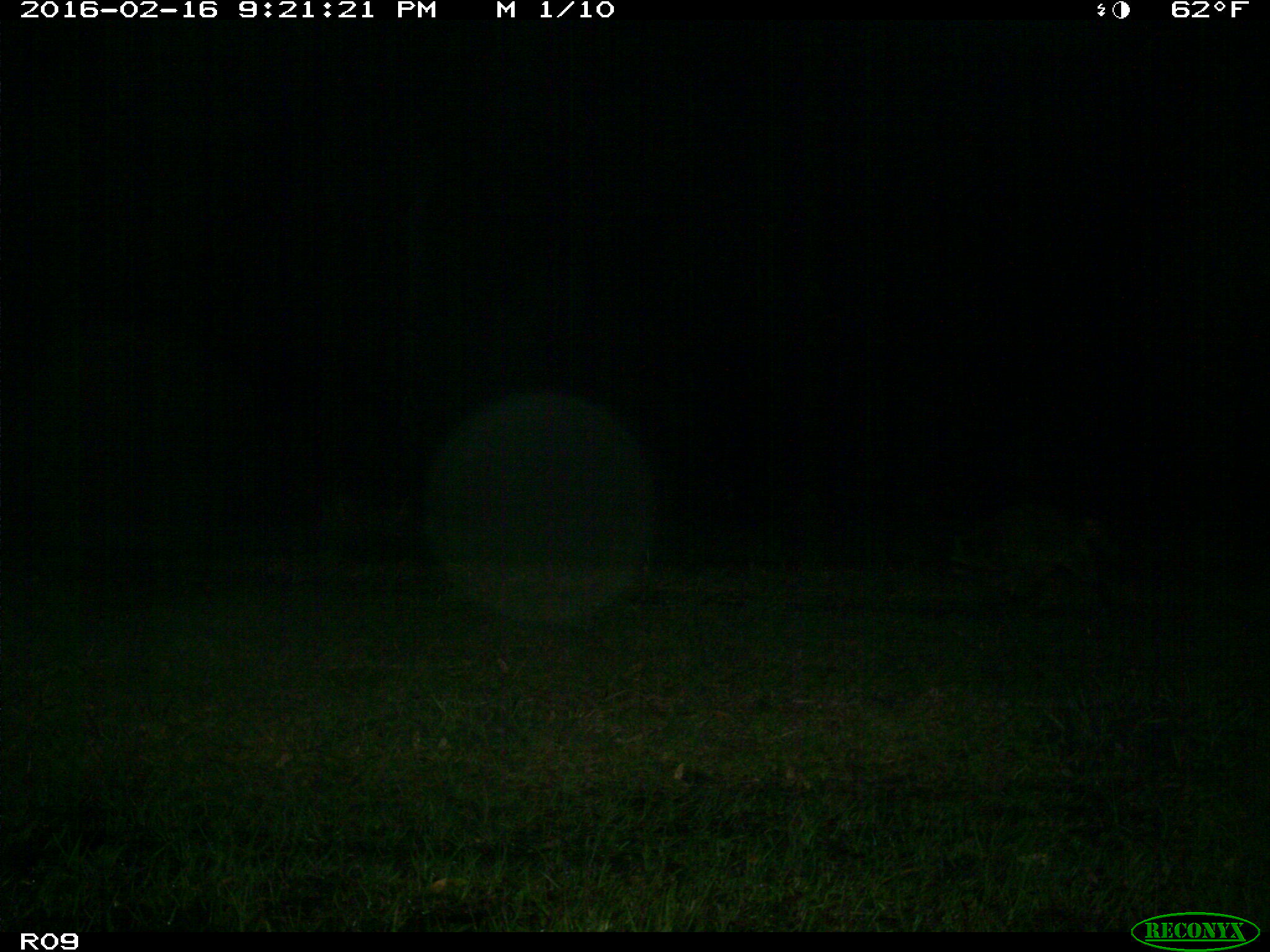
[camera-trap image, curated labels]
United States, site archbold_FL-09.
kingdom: Animalia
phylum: Chordata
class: Mammalia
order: Carnivora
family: Procyonidae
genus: Procyon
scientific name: Procyon lotor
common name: common raccoon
Procyon lotor (common raccoon).